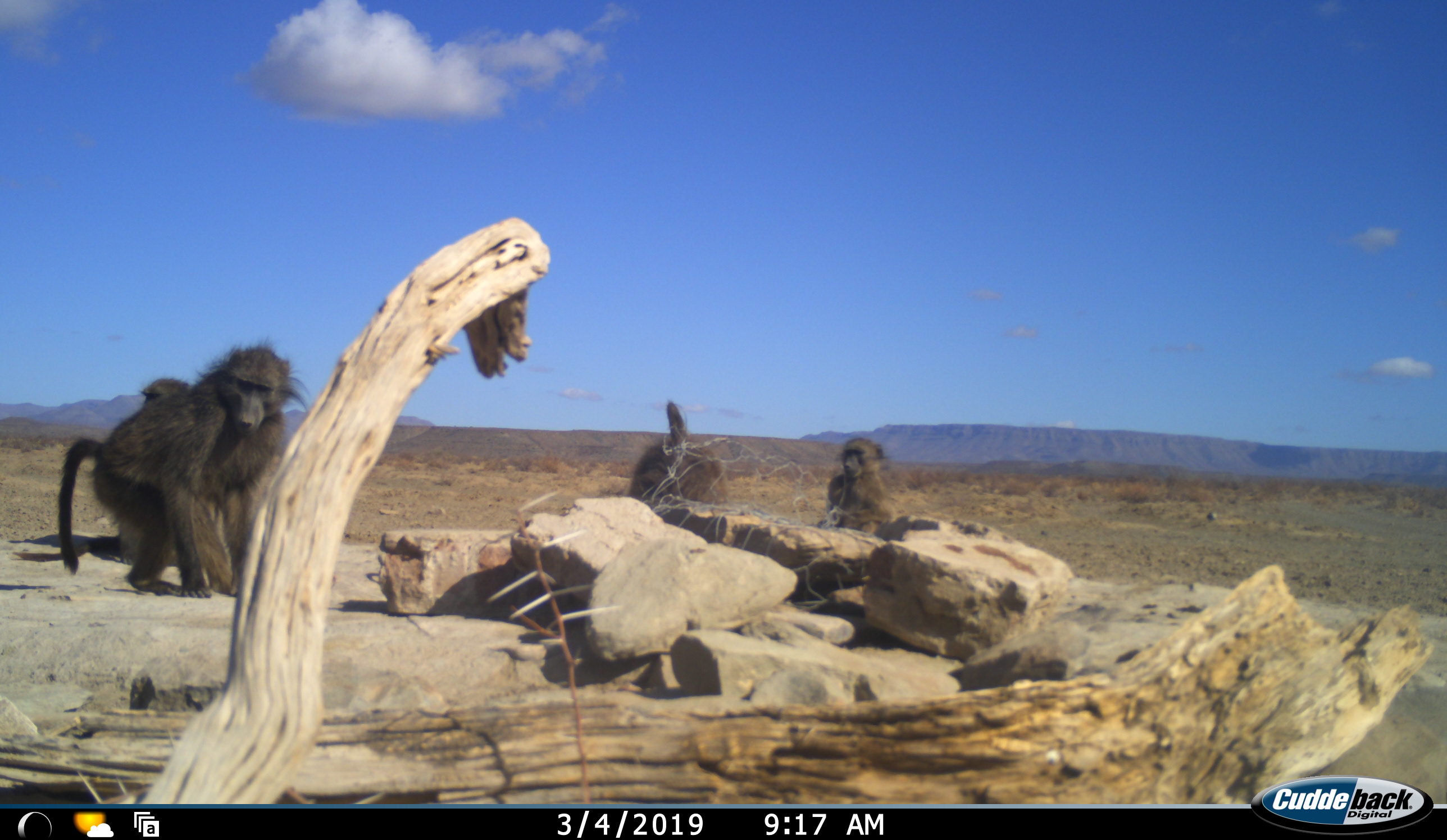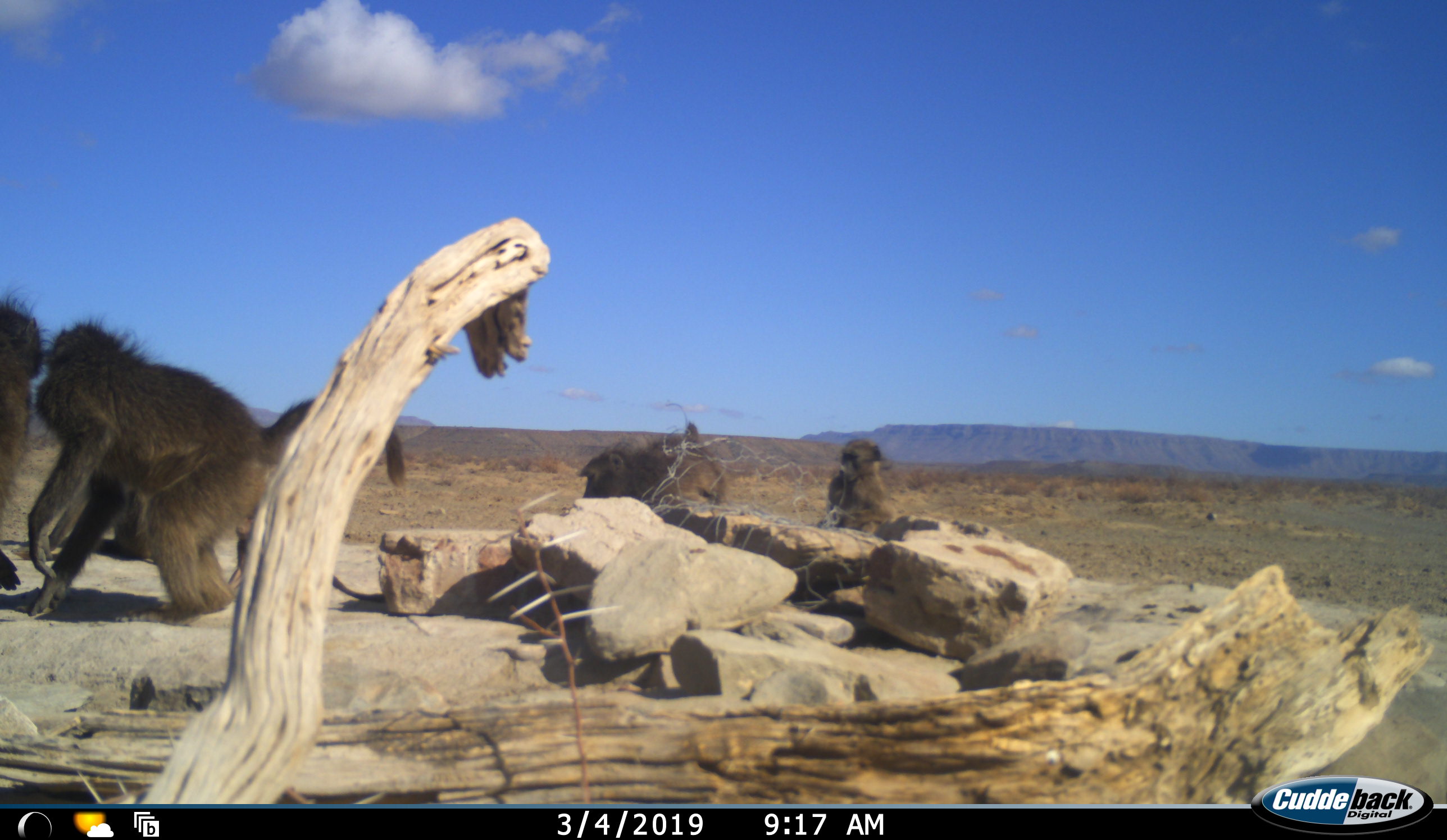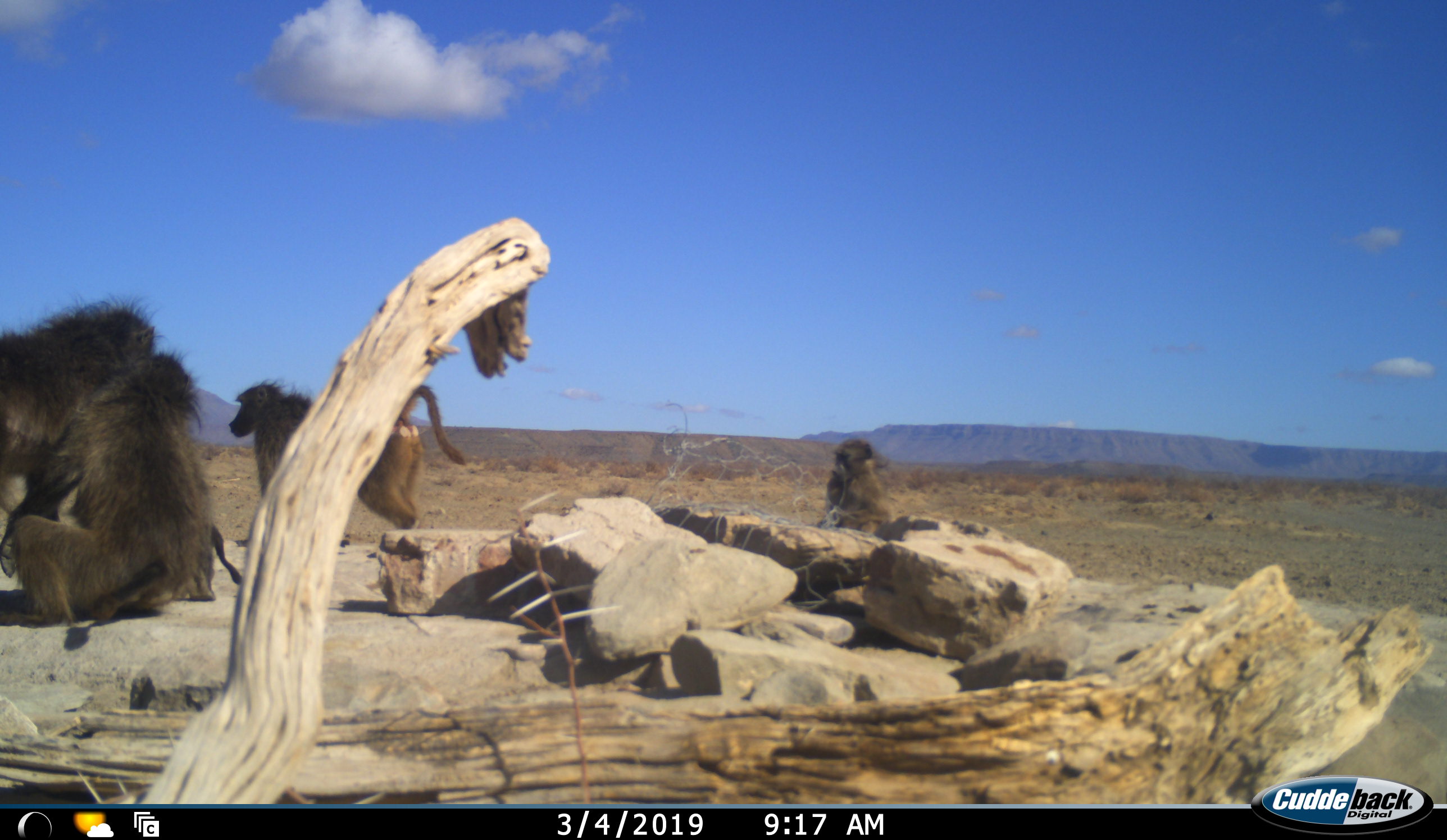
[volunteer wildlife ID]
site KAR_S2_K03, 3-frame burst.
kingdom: Animalia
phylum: Chordata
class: Mammalia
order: Primates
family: Cercopithecidae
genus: Papio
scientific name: Papio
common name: baboon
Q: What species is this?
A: Baboon (Papio).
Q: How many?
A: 5.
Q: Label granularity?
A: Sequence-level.